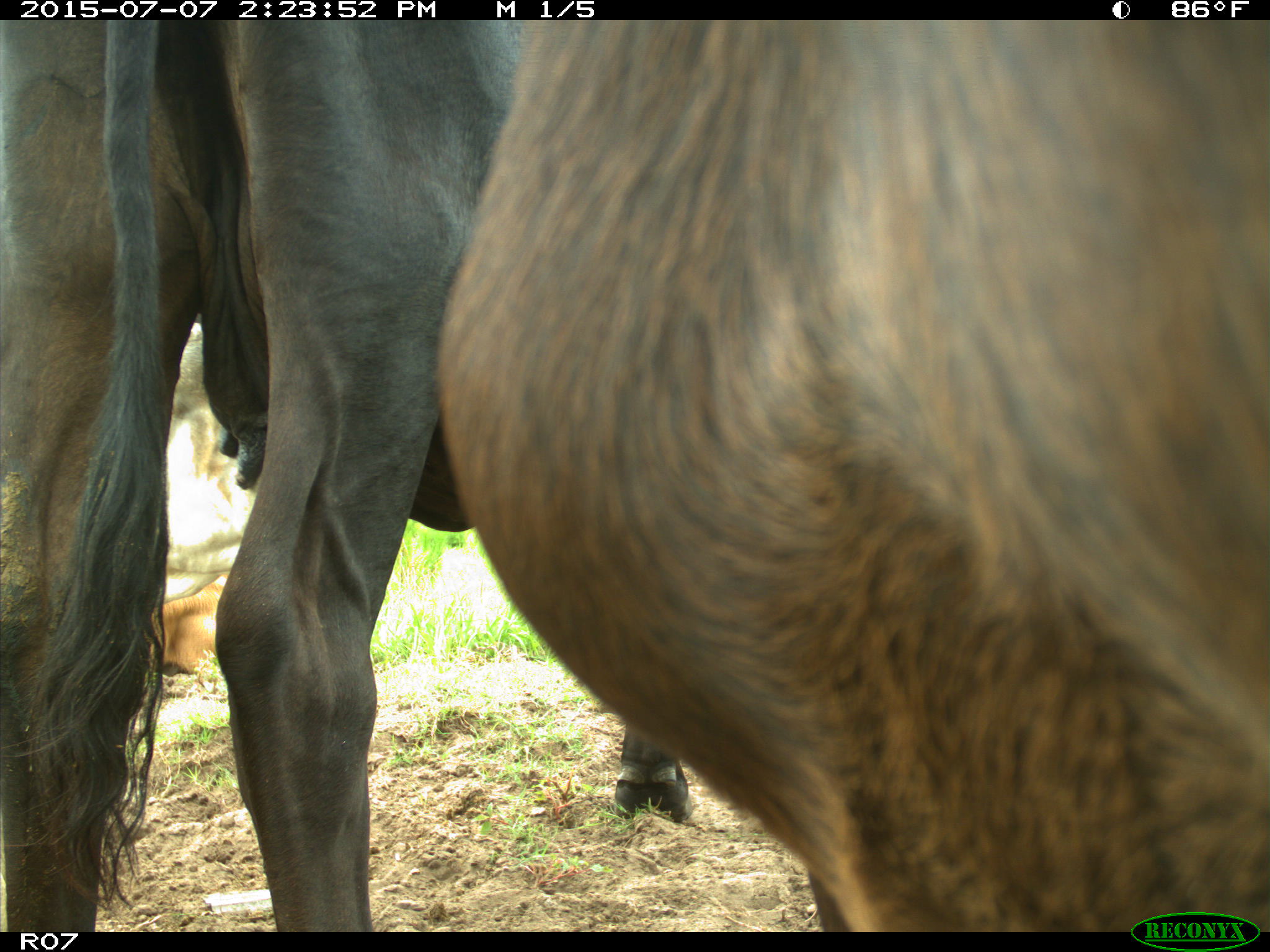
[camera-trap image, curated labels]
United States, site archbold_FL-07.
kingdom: Animalia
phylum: Chordata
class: Mammalia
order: Artiodactyla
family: Bovidae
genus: Bos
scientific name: Bos taurus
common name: domestic cow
Bos taurus (domestic cow).